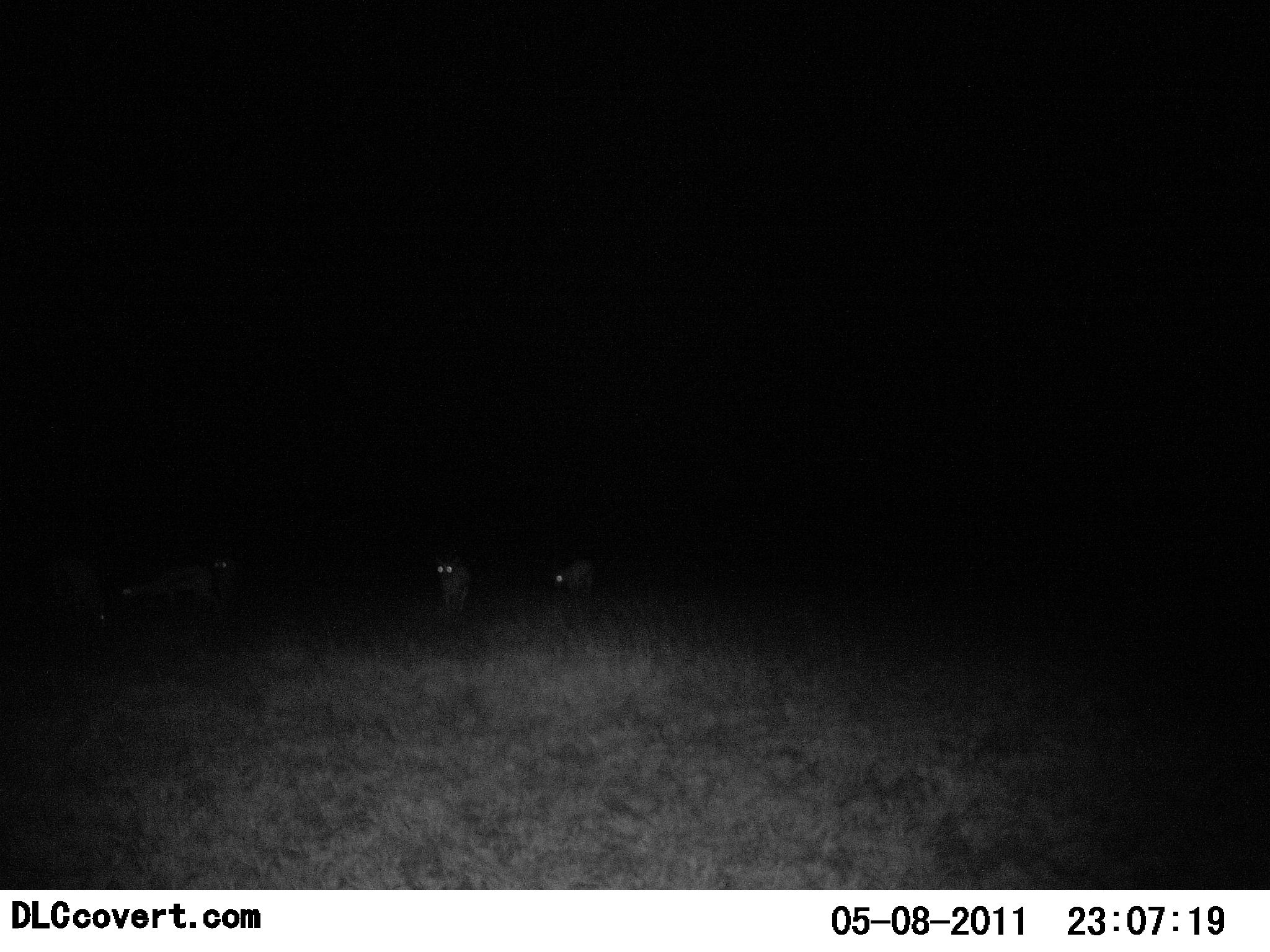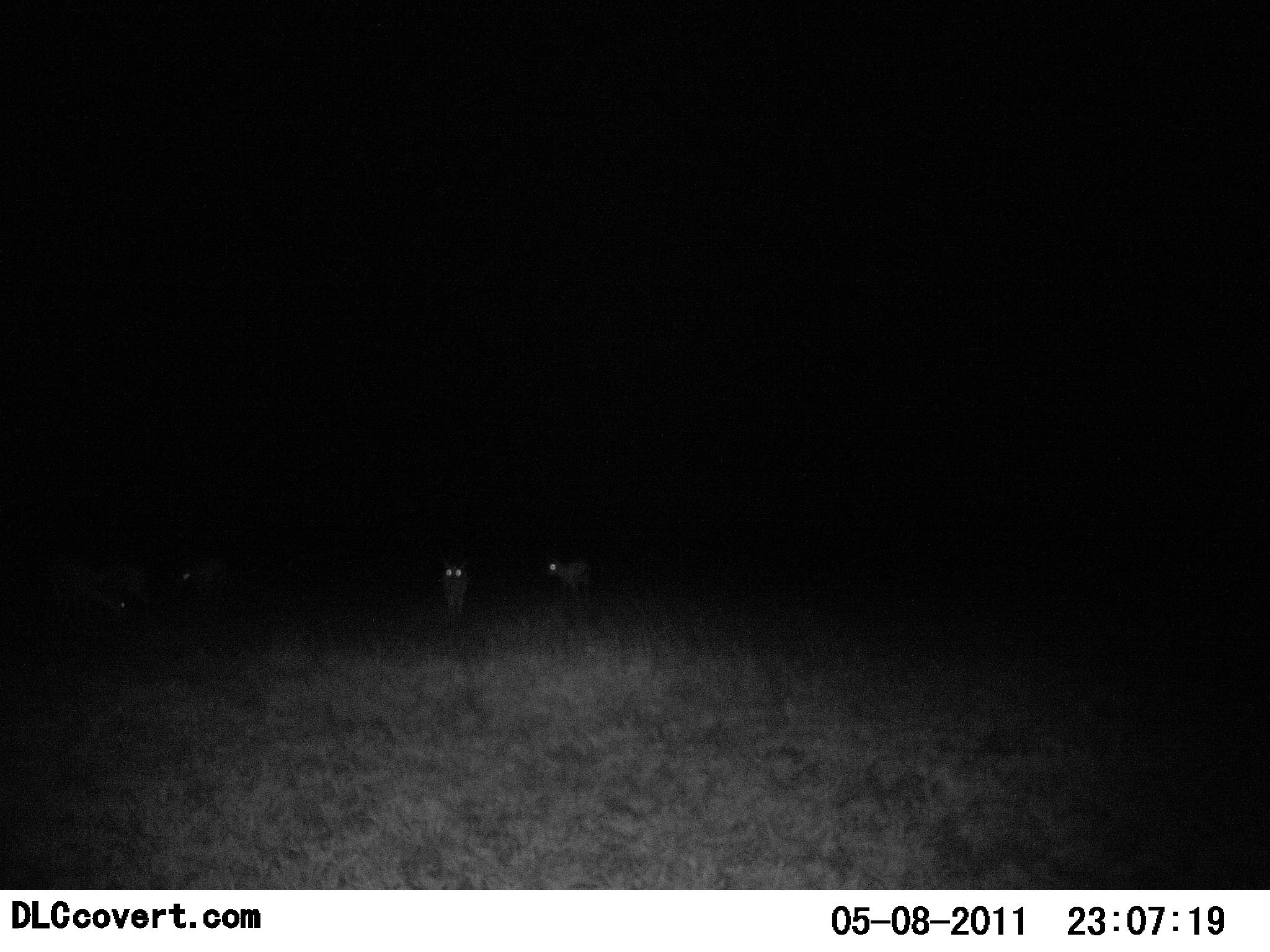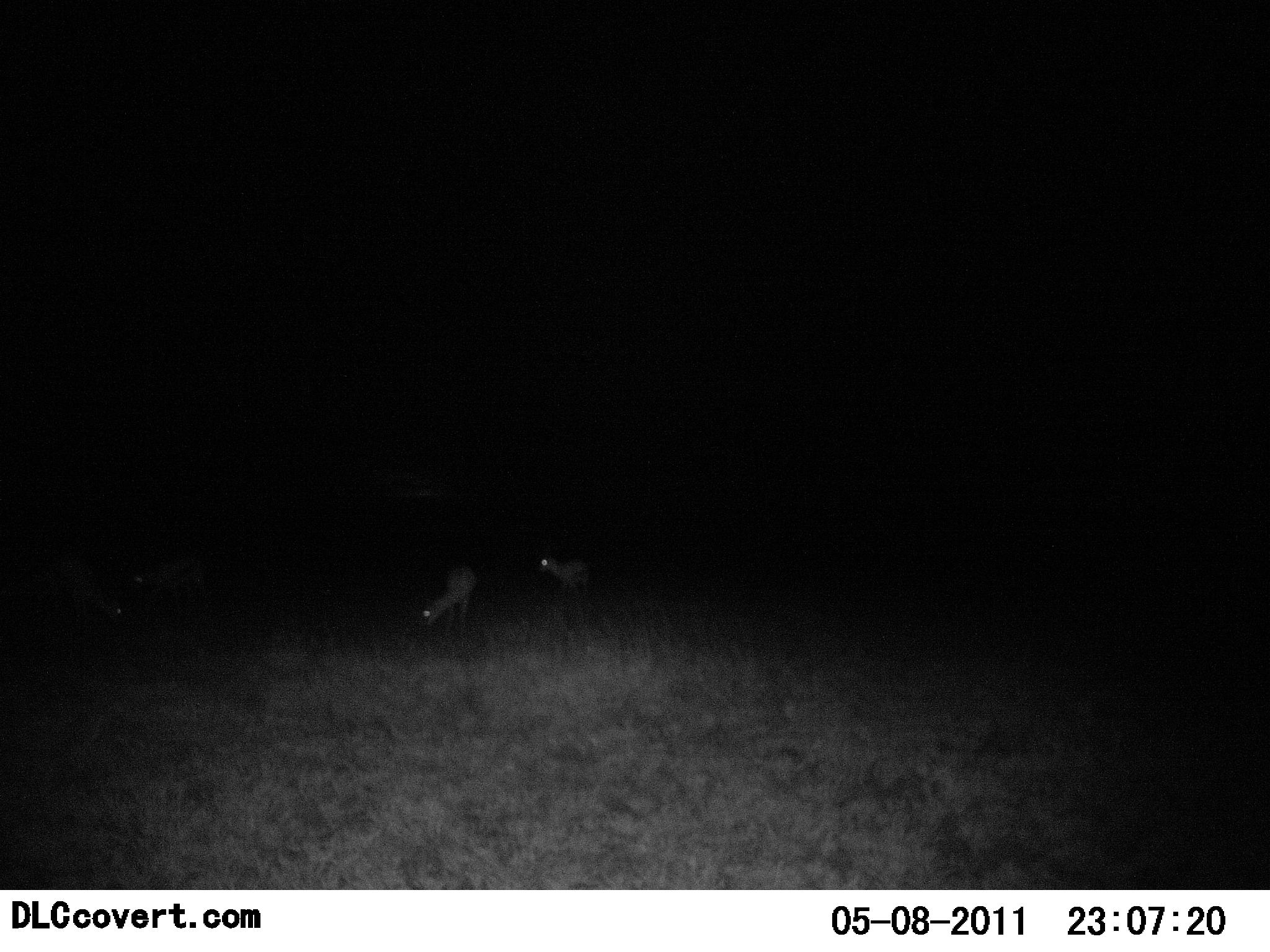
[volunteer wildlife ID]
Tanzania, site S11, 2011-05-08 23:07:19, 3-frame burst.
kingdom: Animalia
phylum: Chordata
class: Mammalia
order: Artiodactyla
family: Bovidae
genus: Eudorcas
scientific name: Eudorcas thomsonii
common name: thomson's gazelle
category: gazellethomsons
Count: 5.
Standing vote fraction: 50%.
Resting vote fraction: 0%.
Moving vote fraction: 0%.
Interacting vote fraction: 0%.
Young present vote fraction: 0%.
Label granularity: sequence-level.